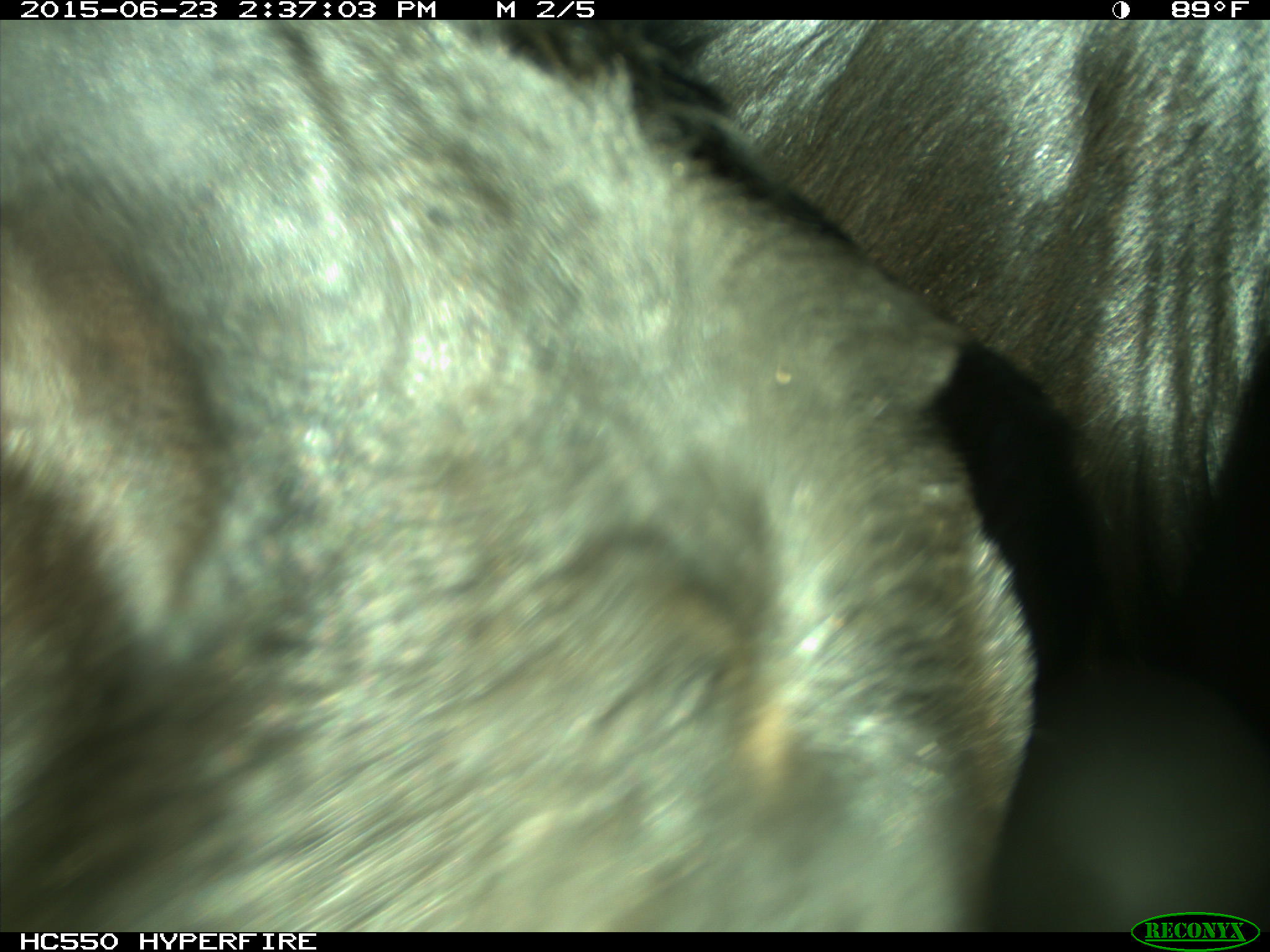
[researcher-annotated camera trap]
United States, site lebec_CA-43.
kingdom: Animalia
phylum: Chordata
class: Mammalia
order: Artiodactyla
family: Bovidae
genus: Bos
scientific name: Bos taurus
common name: domestic cow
Bos taurus (domestic cow).